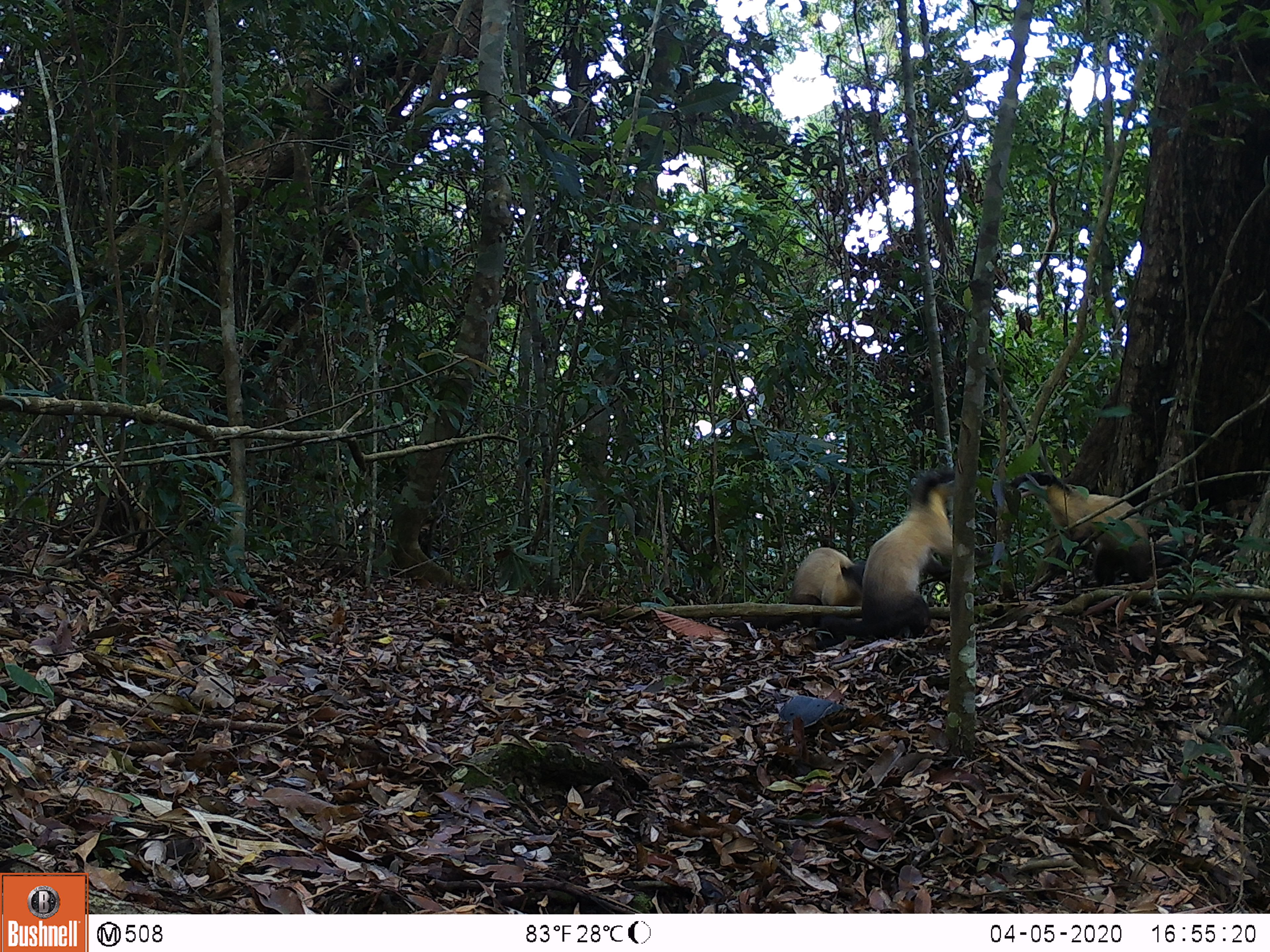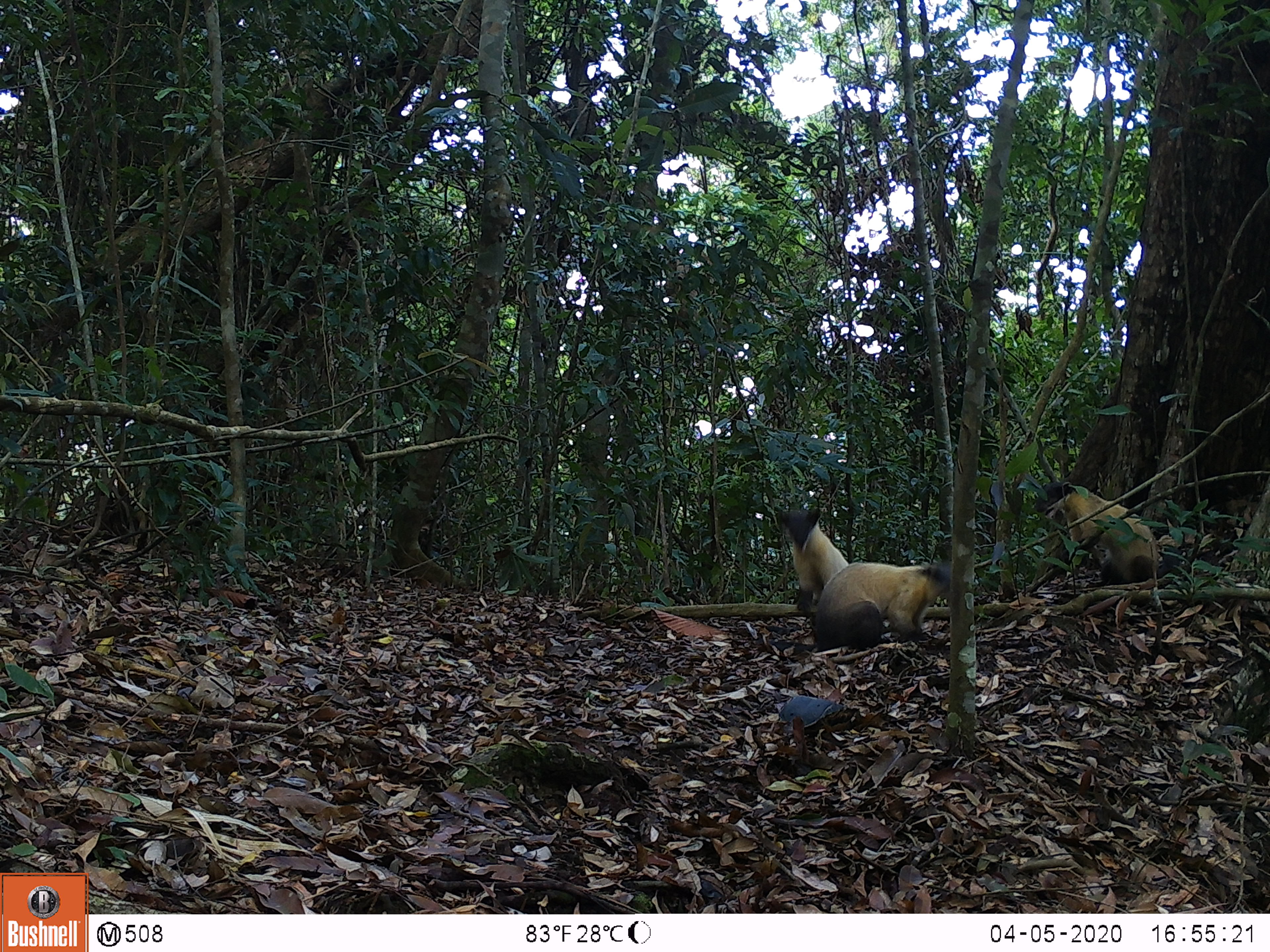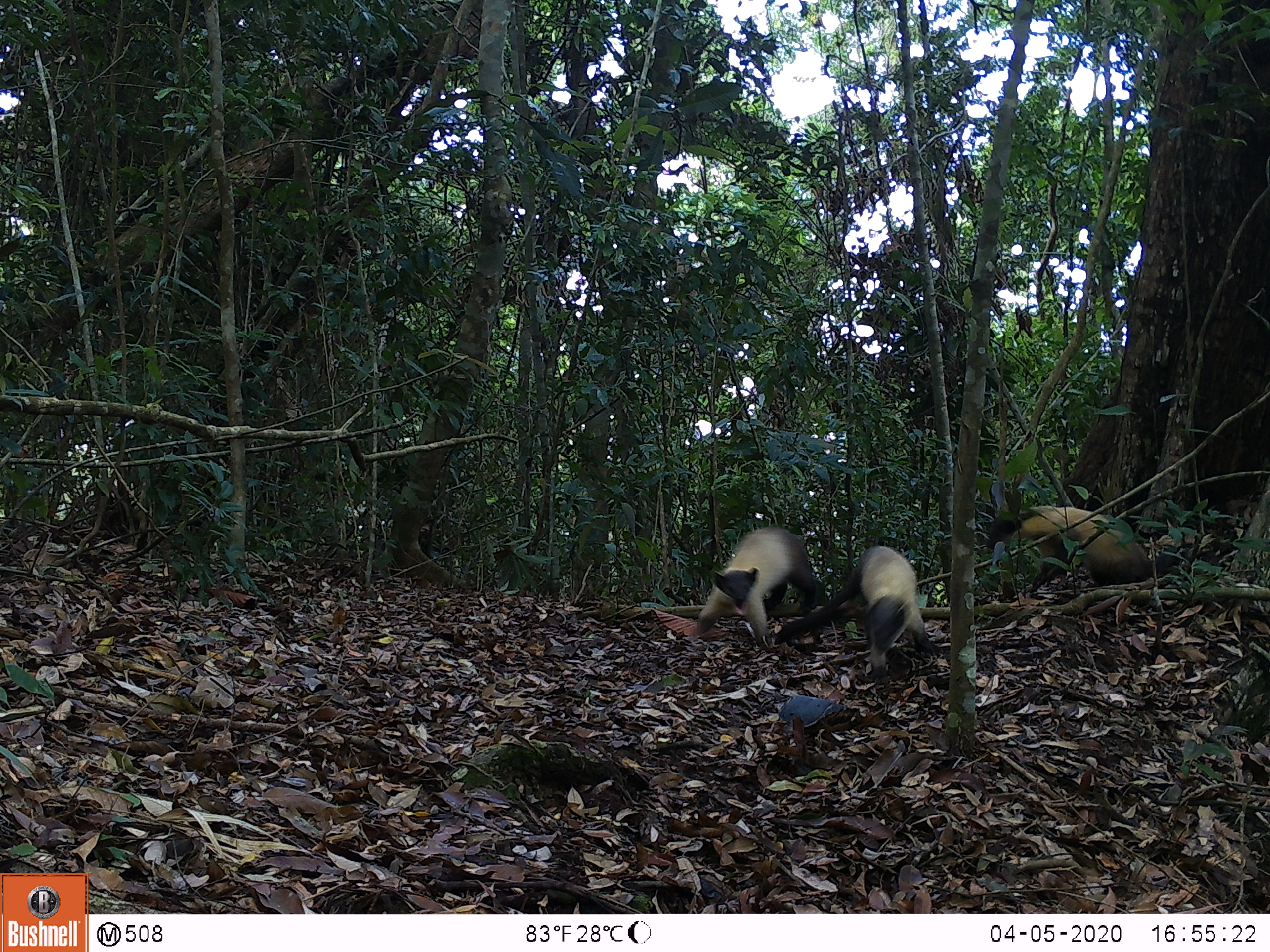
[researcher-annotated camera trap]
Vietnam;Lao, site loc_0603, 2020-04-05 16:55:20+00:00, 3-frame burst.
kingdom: Animalia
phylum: Chordata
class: Mammalia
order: Carnivora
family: Mustelidae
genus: Martes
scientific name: Martes flavigula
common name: yellow-throated marten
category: yellow throated marten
Yellow throated marten (yellow-throated marten) (Martes flavigula). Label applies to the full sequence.